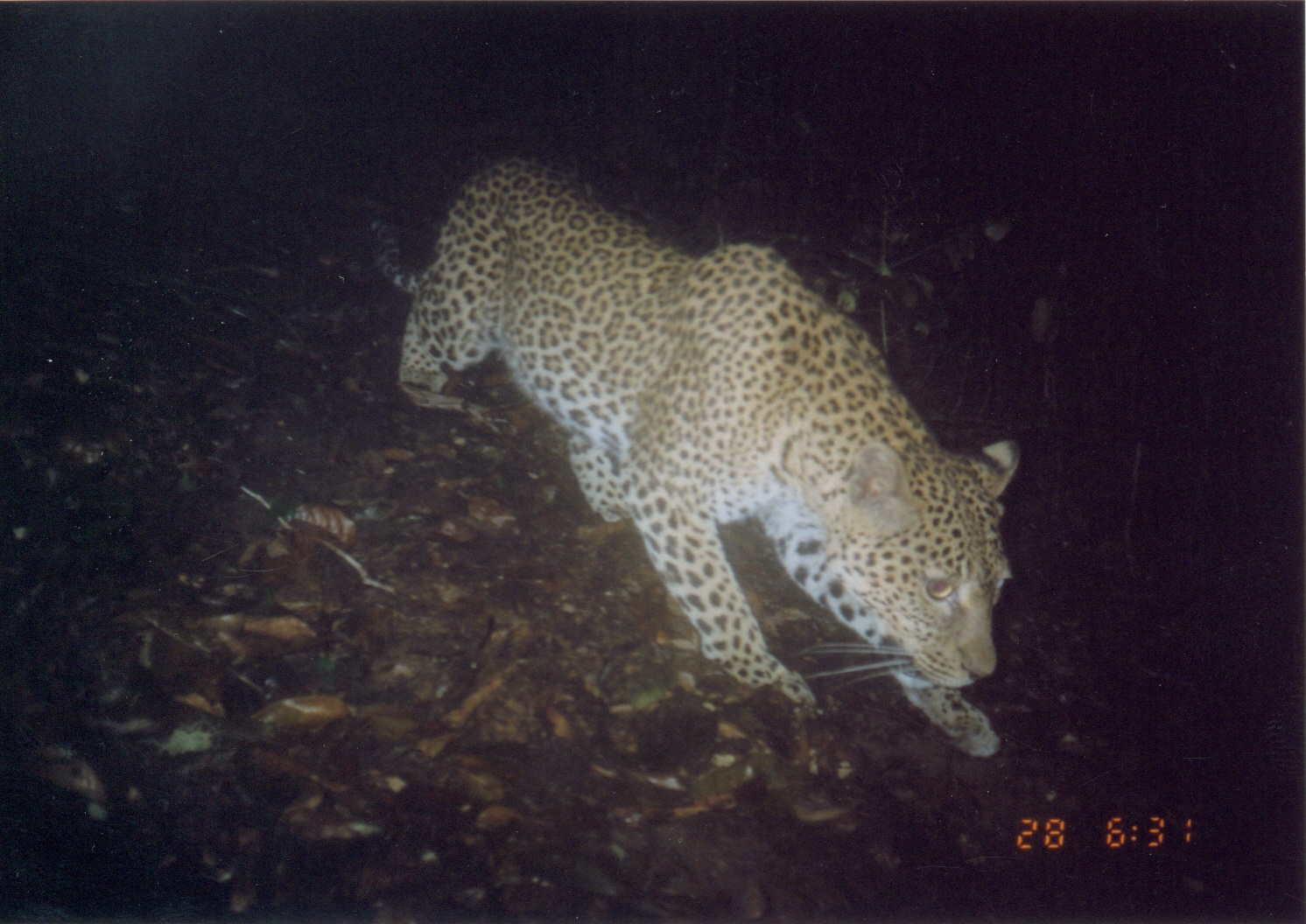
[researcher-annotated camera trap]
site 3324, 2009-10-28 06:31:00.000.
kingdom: Animalia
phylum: Chordata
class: Mammalia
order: Carnivora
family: Felidae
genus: Panthera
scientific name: Panthera pardus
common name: leopard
Panthera pardus (leopard), count 1.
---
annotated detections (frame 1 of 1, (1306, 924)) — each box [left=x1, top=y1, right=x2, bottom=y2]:
panthera pardus: [left=368, top=147, right=1022, bottom=760]